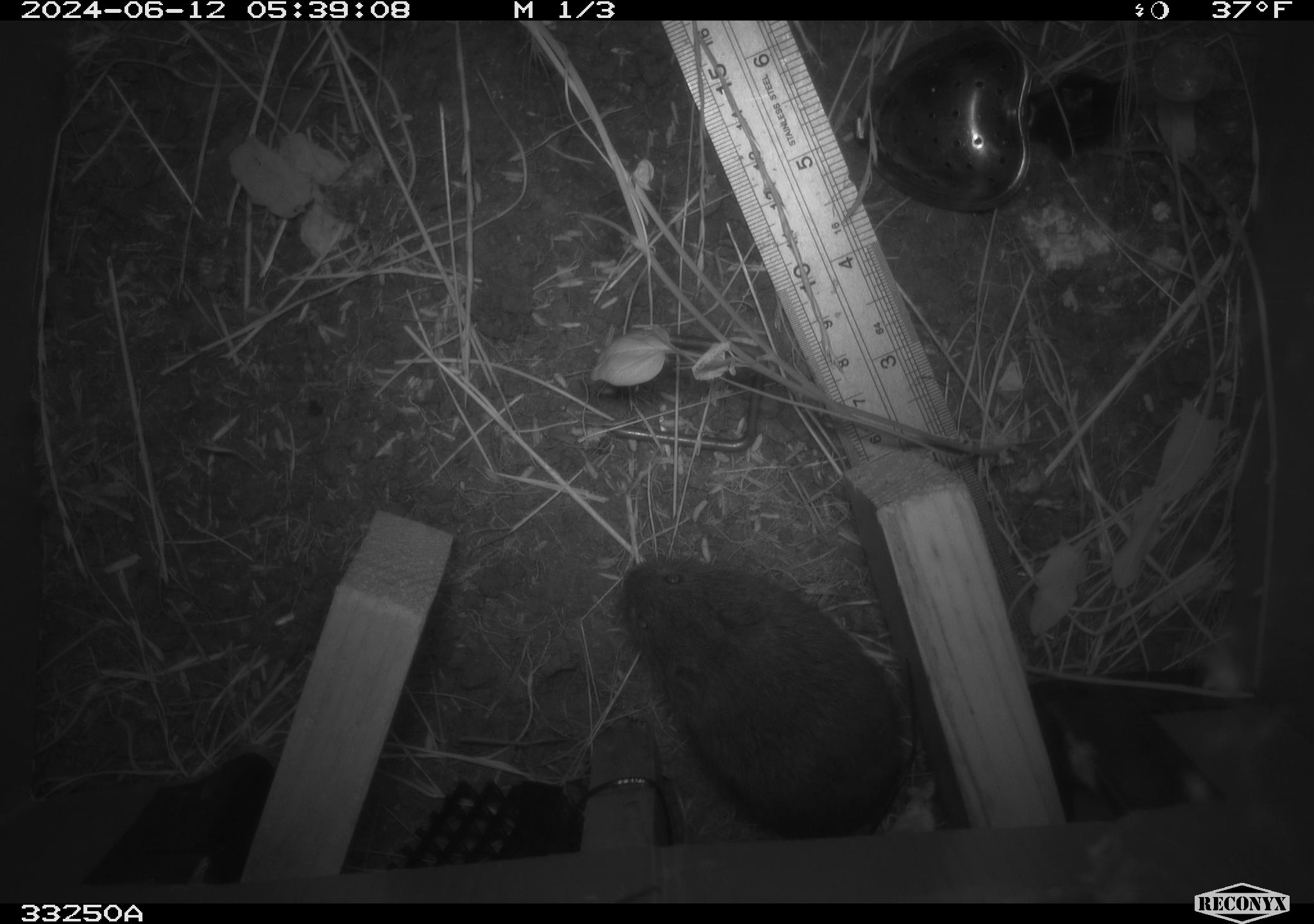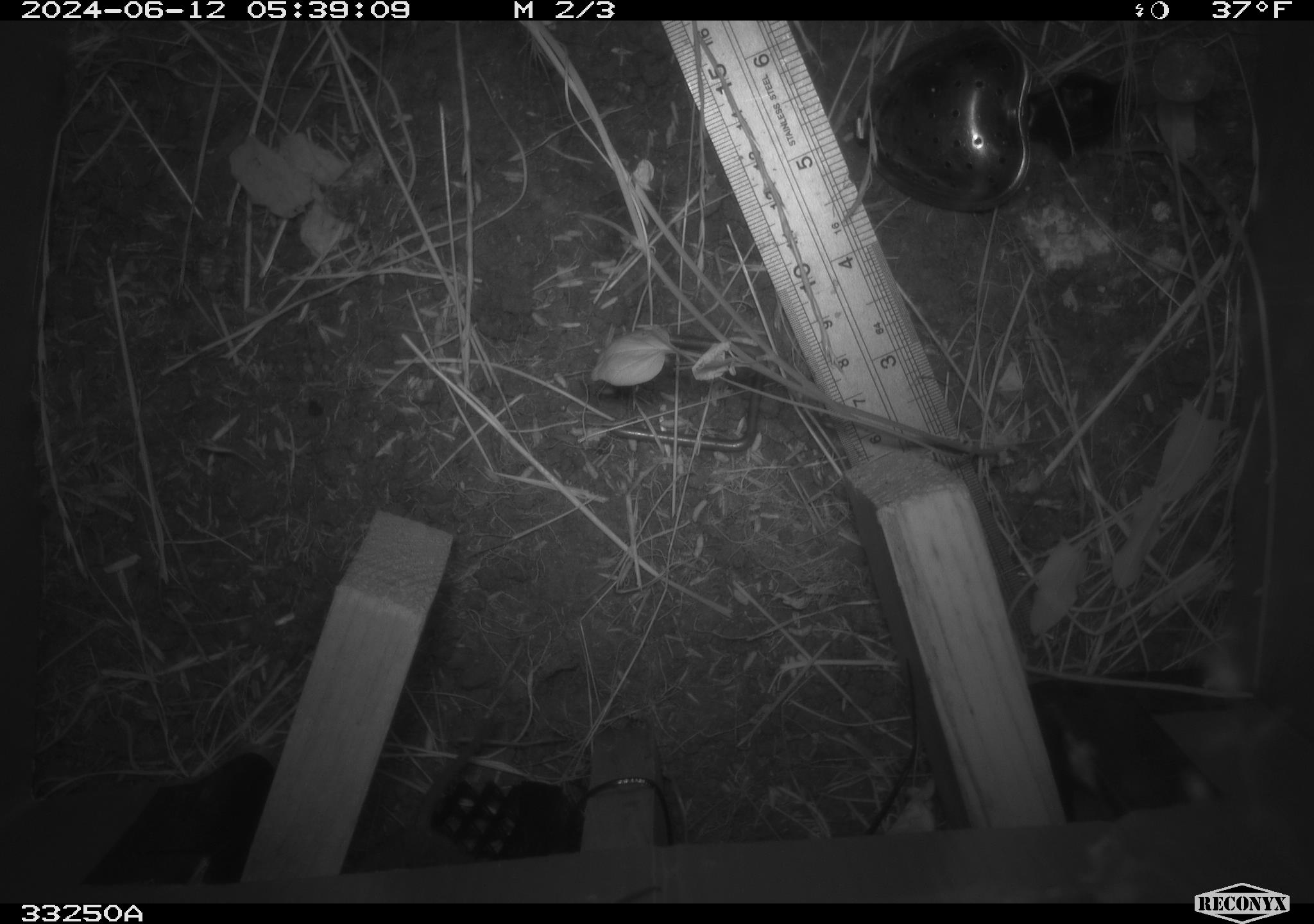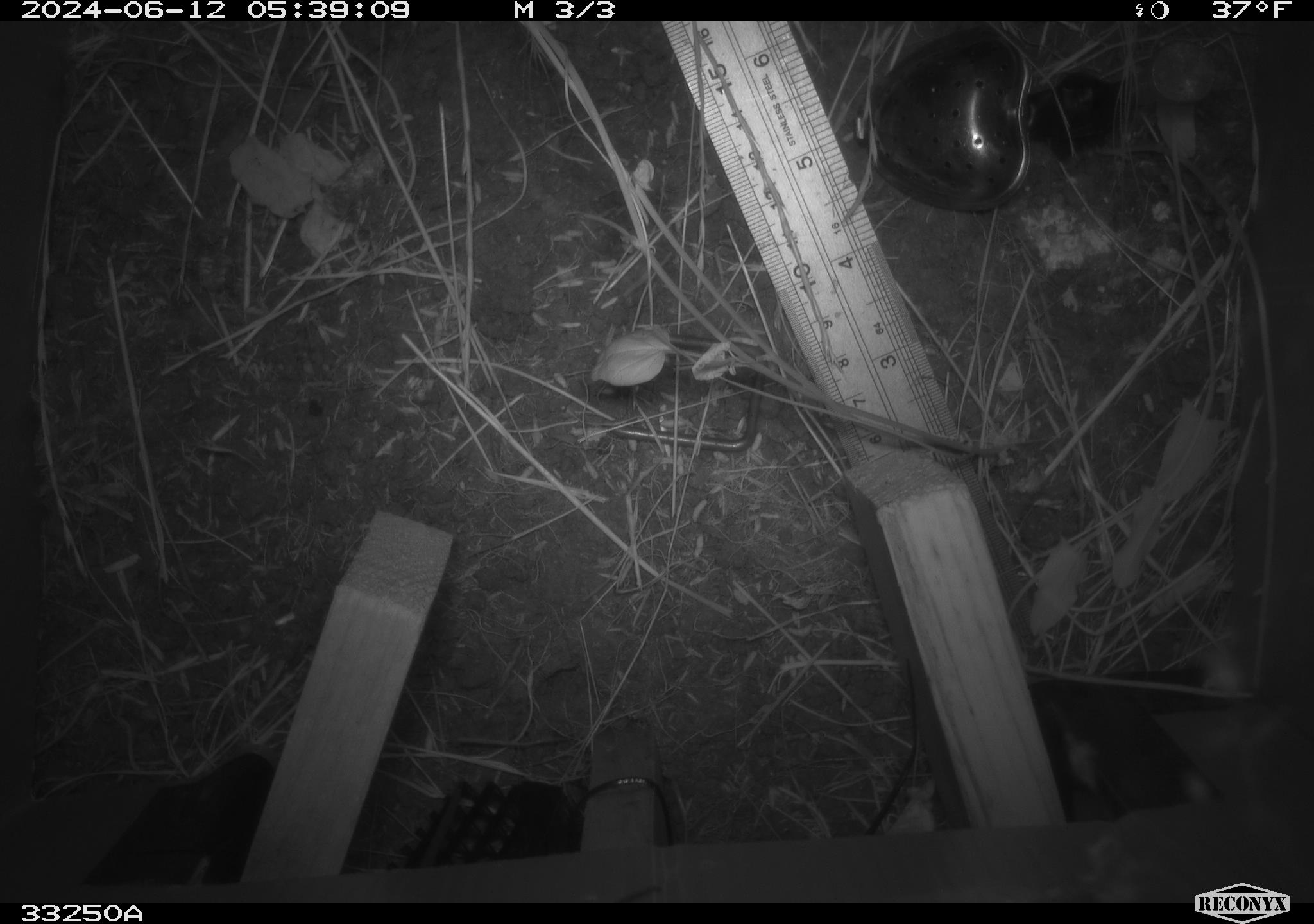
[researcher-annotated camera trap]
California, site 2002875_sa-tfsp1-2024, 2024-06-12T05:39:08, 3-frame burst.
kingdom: Animalia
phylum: Chordata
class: Mammalia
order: Rodentia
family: Cricetidae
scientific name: Arvicolinae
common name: voles, lemmings, and muskrats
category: arvicolinae subfamily